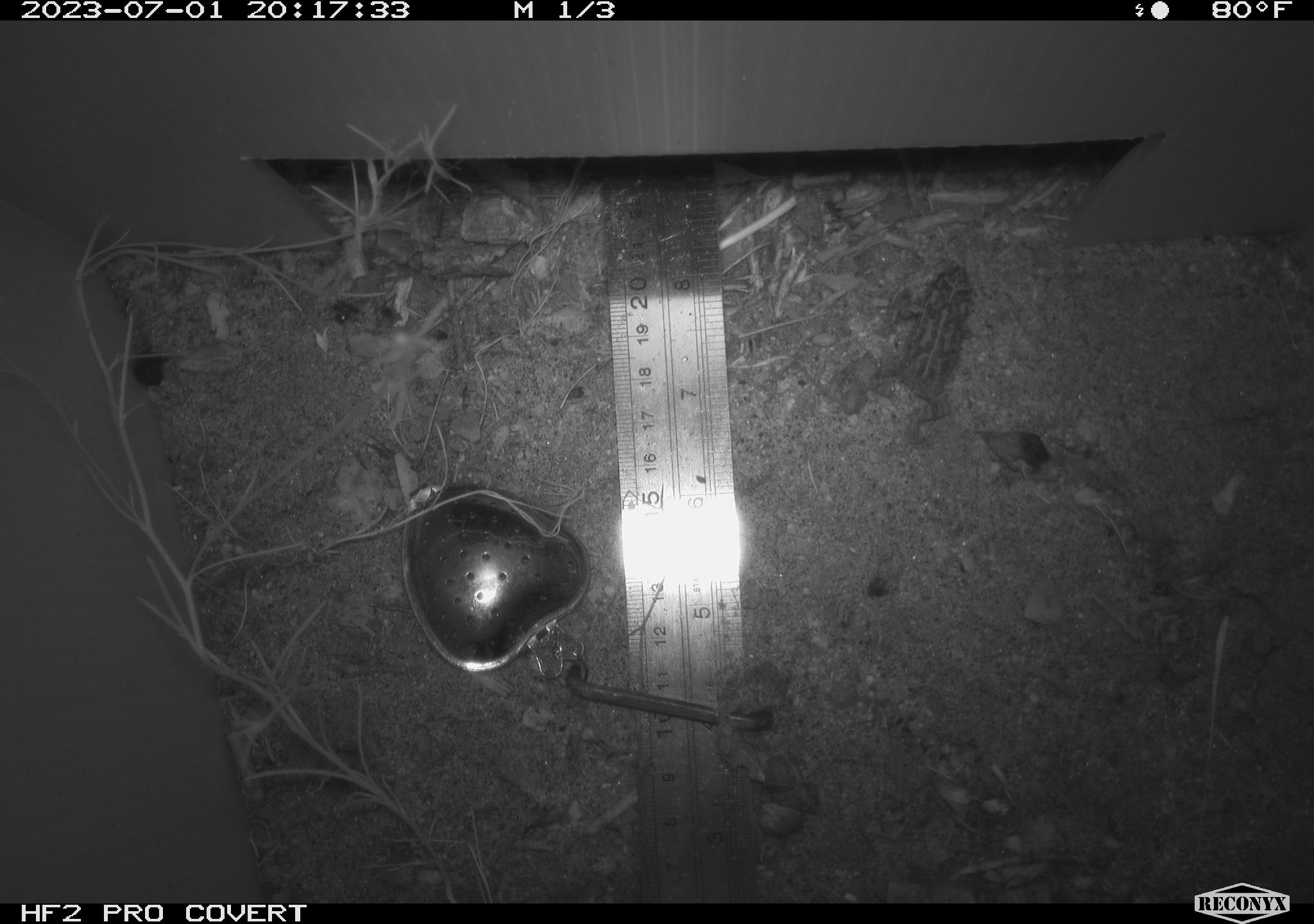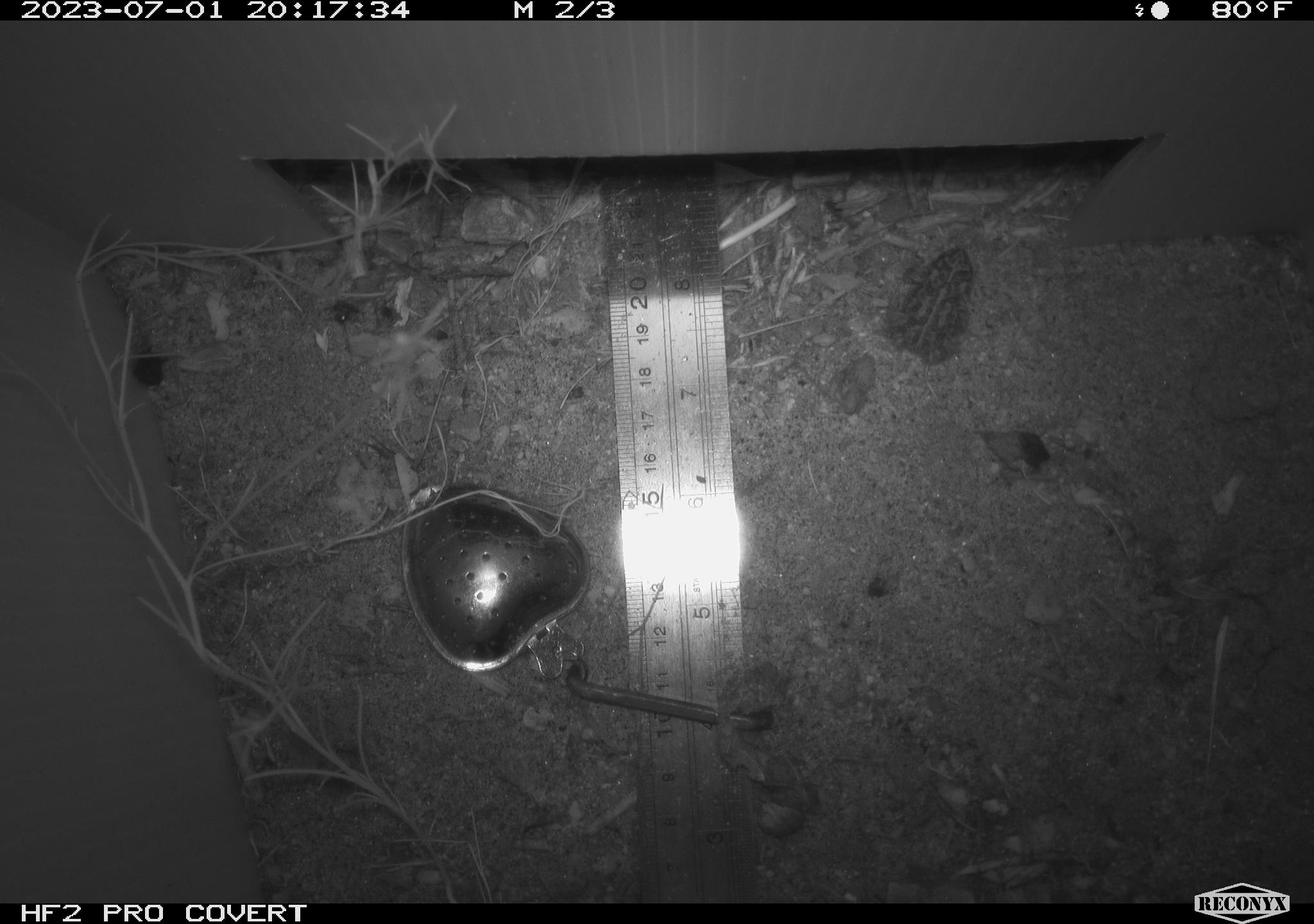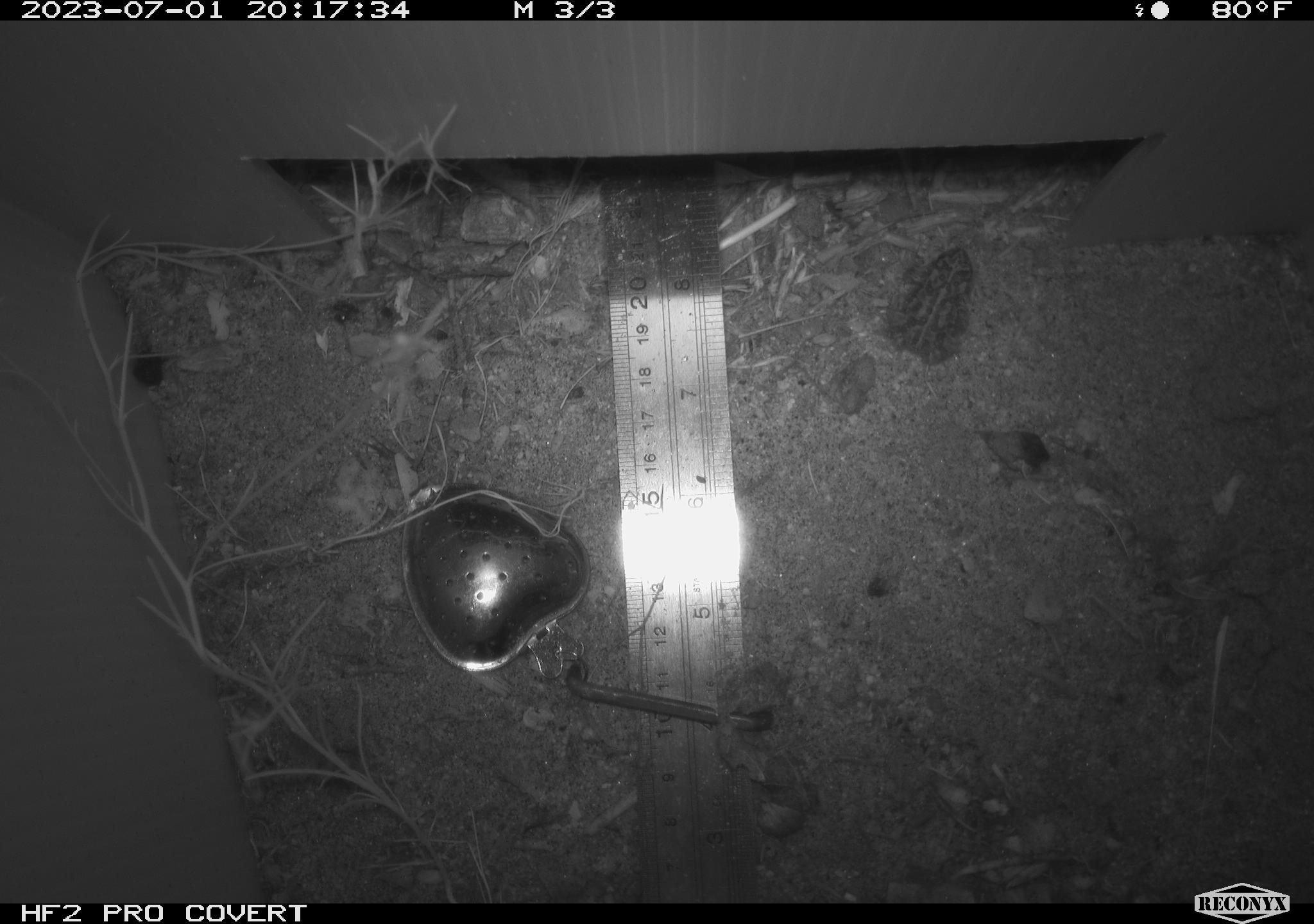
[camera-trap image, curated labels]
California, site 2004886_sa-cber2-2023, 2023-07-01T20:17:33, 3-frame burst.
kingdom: Animalia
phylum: Chordata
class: Amphibia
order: Anura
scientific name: Anura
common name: frogs